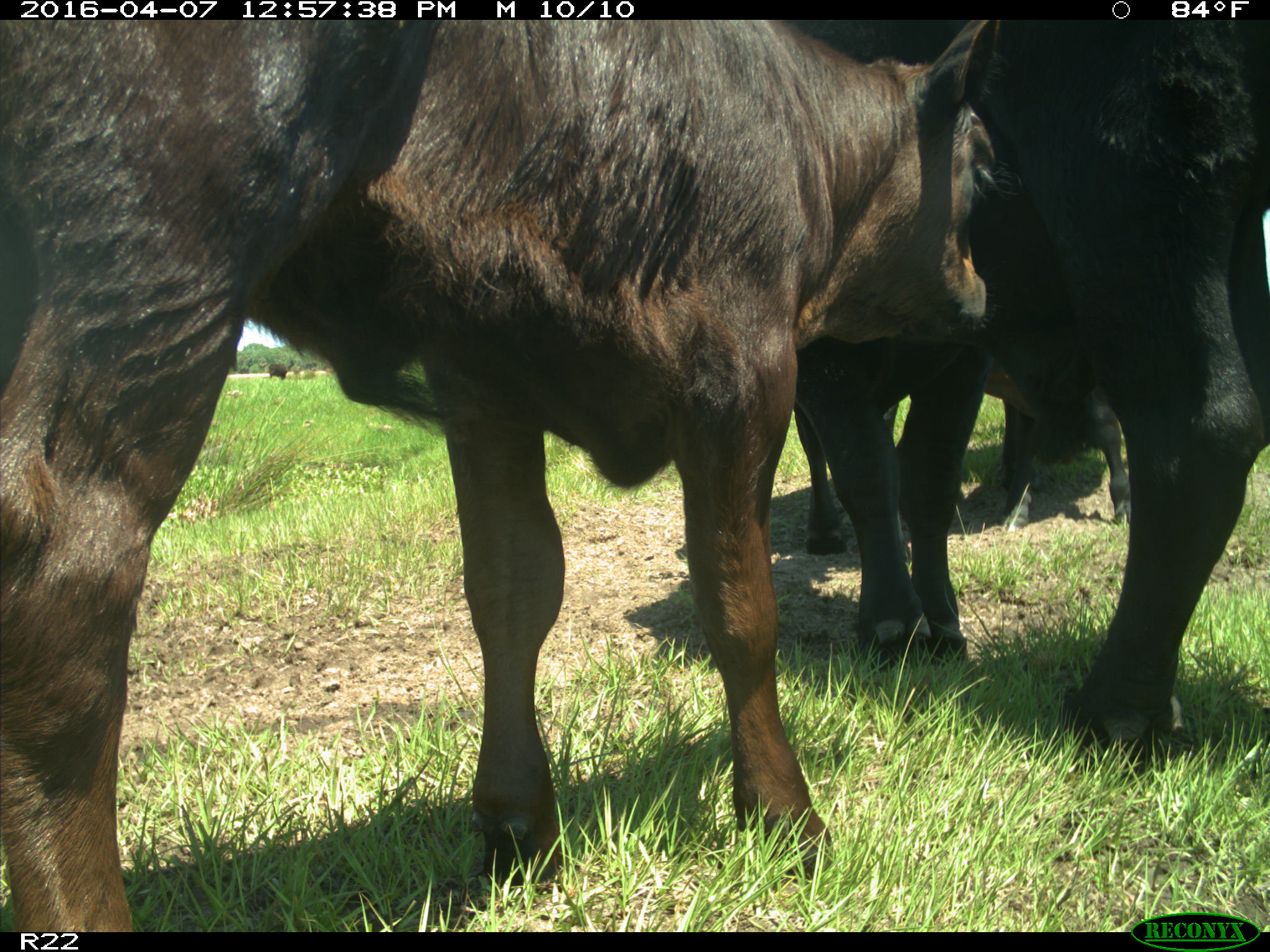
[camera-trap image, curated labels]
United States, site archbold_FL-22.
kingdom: Animalia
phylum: Chordata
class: Mammalia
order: Artiodactyla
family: Bovidae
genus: Bos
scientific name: Bos taurus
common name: domestic cow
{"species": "Bos taurus (domestic cow)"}